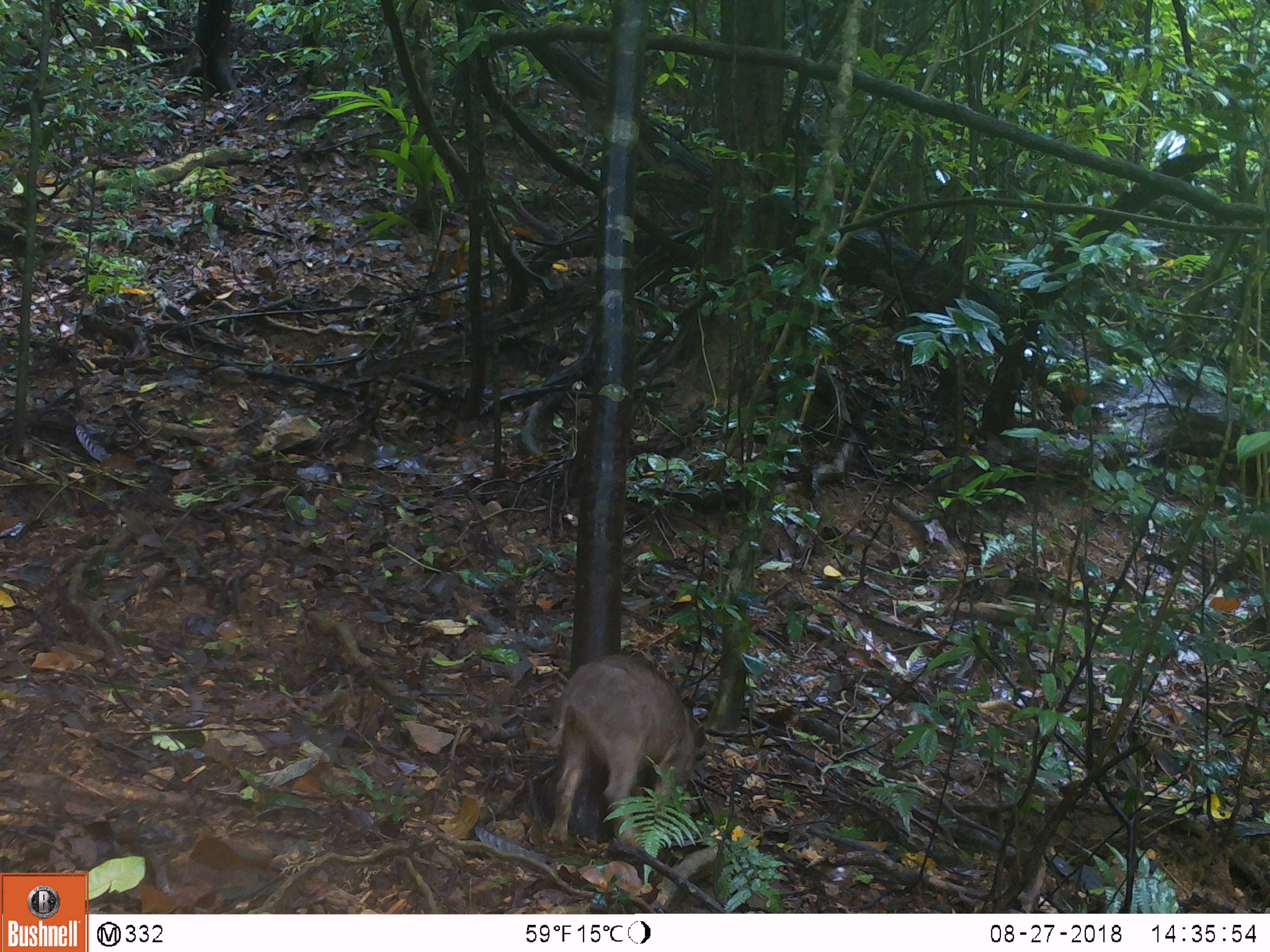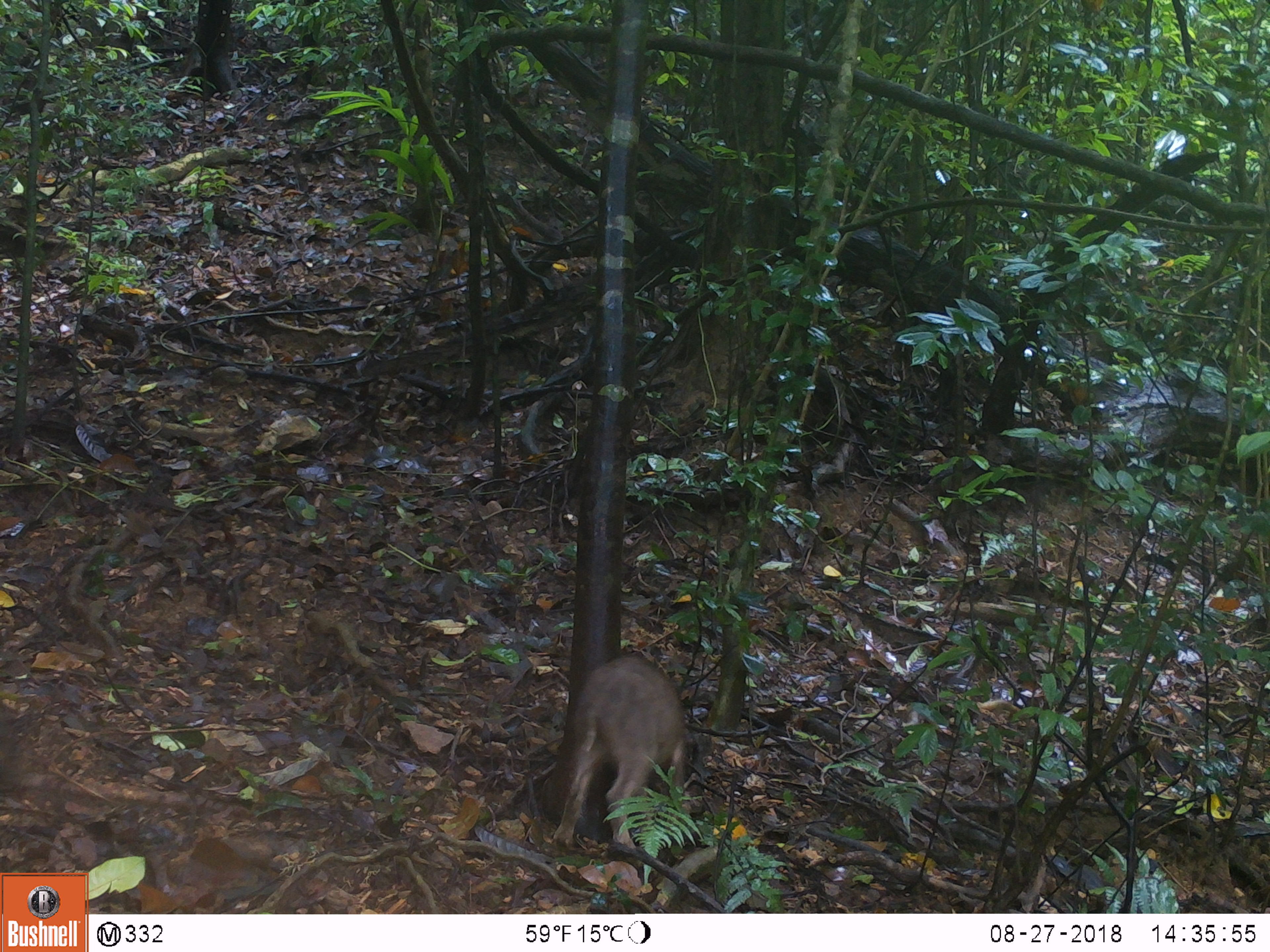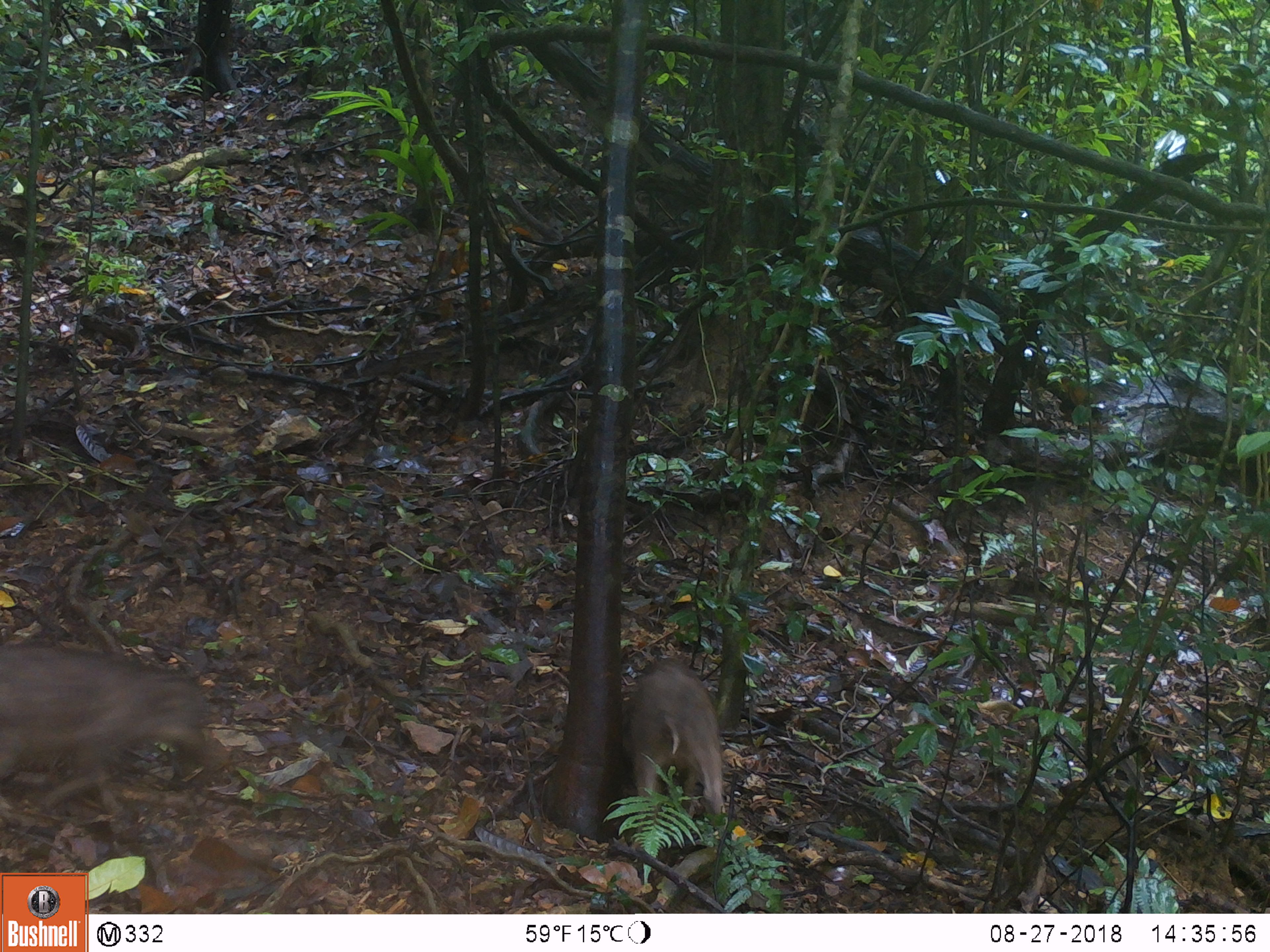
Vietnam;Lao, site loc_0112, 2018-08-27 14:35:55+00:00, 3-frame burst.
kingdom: Animalia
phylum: Chordata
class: Mammalia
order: Artiodactyla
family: Suidae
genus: Sus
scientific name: Sus scrofa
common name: eurasian wild pig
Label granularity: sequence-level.